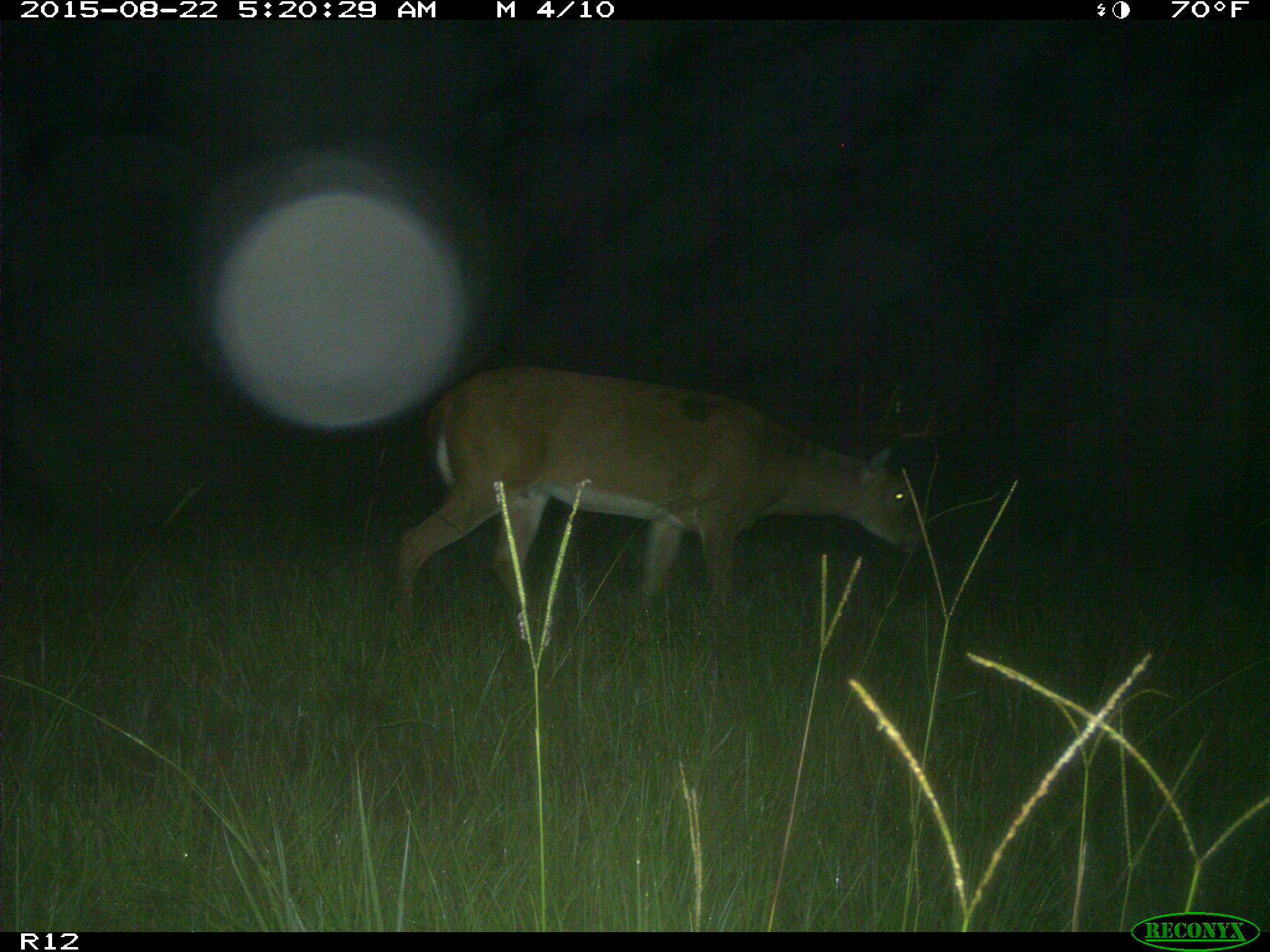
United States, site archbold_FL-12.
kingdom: Animalia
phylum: Chordata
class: Mammalia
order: Artiodactyla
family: Cervidae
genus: Odocoileus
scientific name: Odocoileus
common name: deer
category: unidentified deer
Unidentified deer (deer) (Odocoileus).